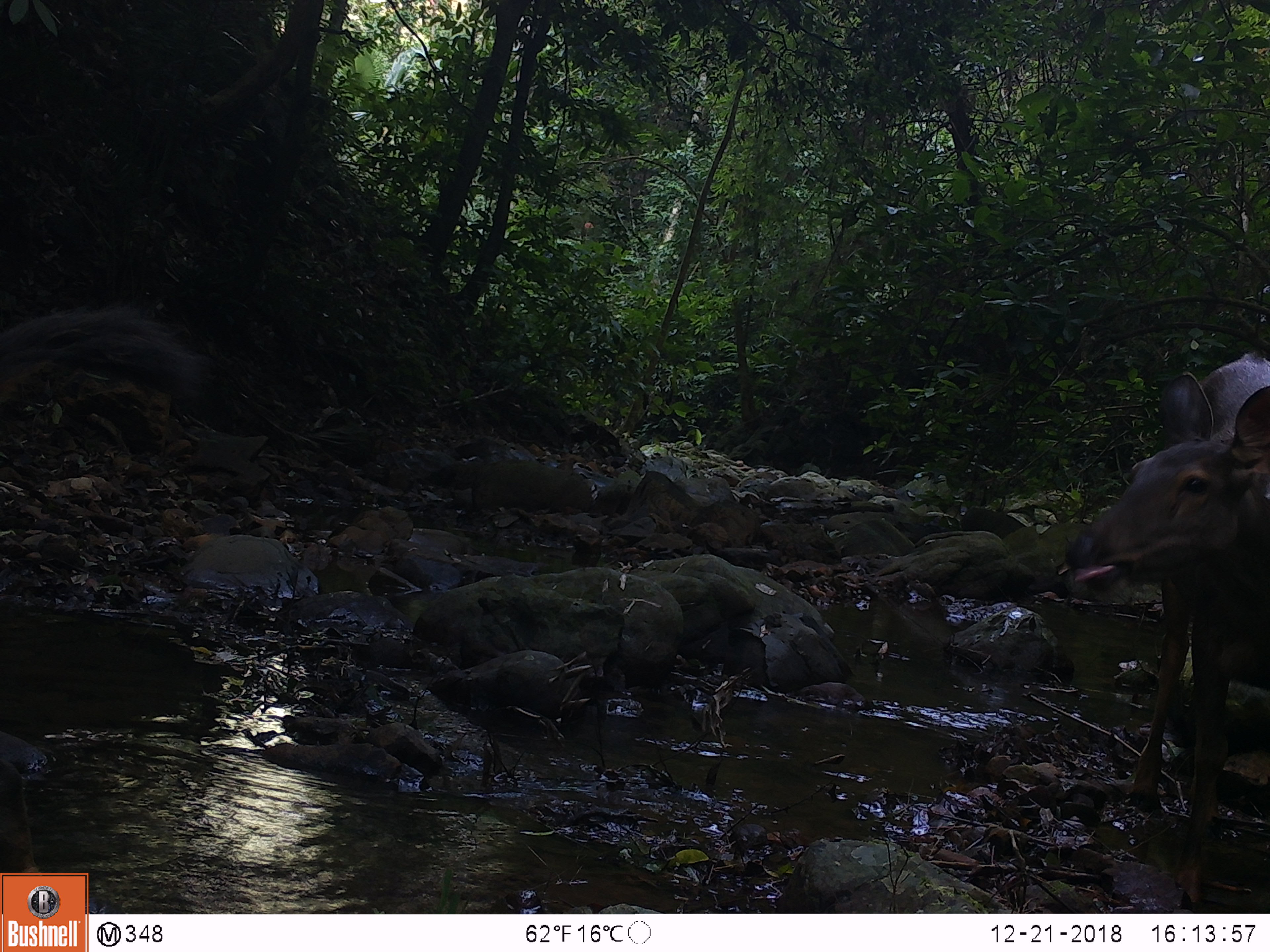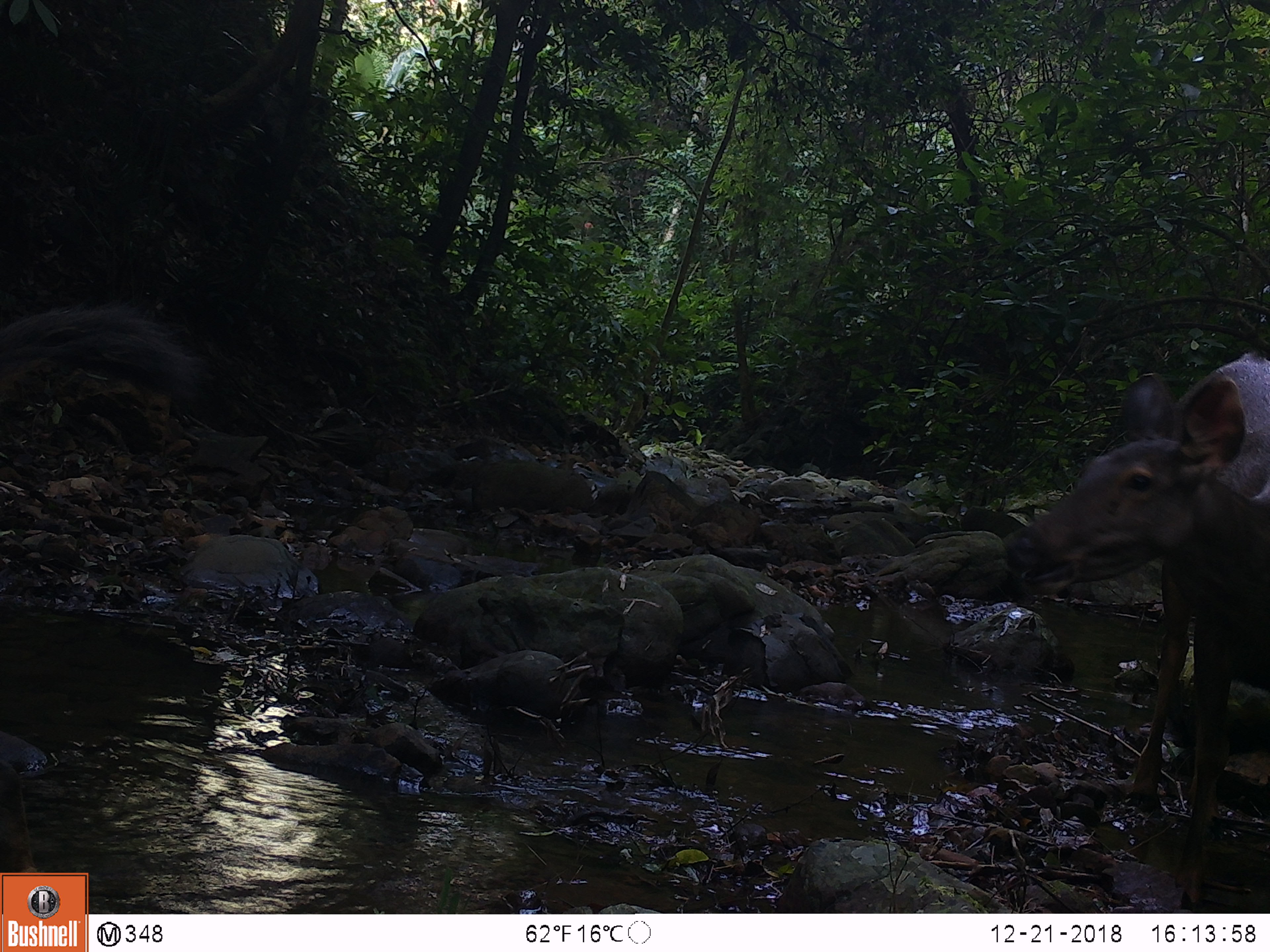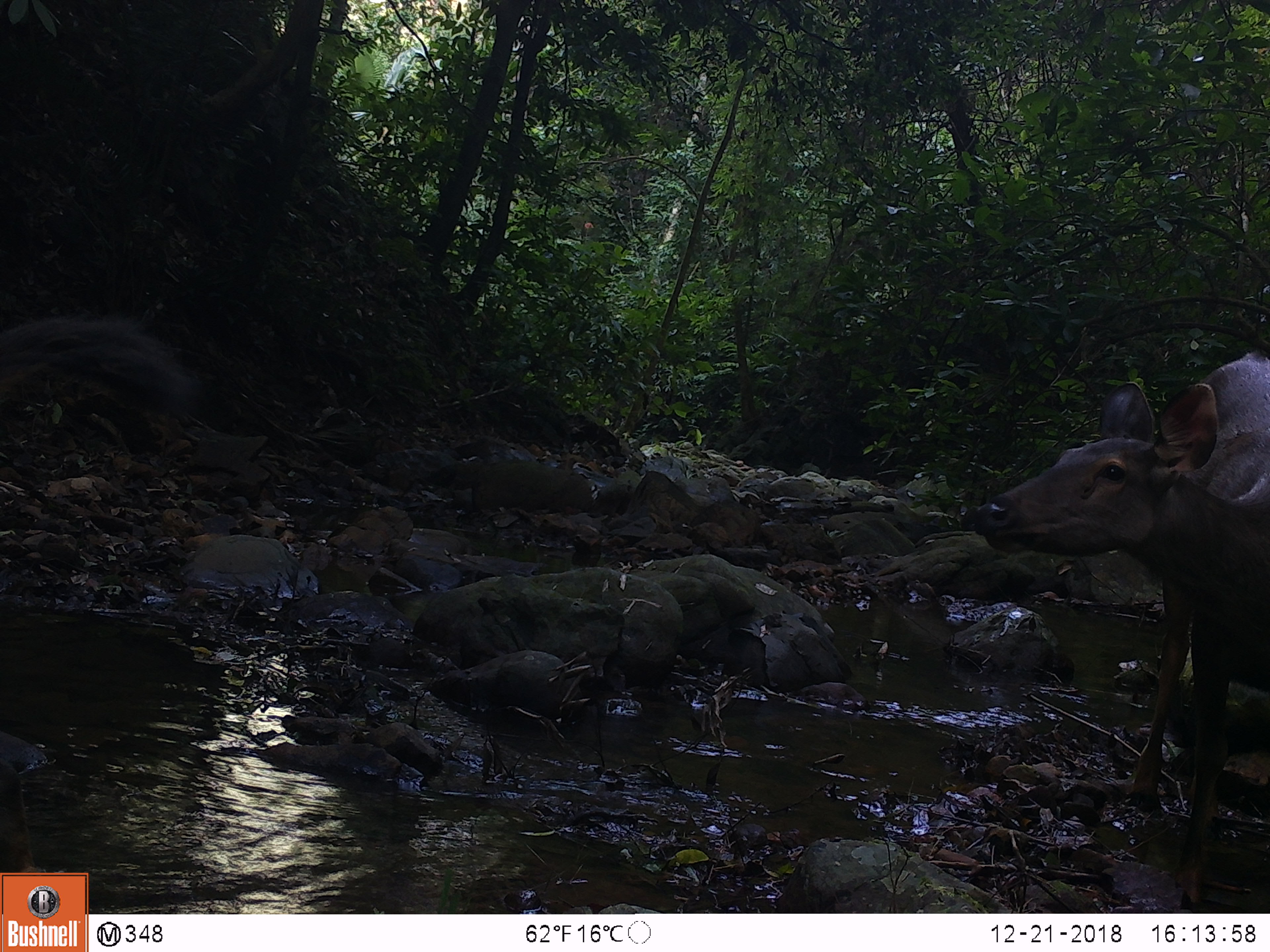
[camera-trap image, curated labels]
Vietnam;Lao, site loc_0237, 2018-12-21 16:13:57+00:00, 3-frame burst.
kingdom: Animalia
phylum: Chordata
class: Mammalia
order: Artiodactyla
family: Cervidae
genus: Rusa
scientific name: Rusa unicolor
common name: sambar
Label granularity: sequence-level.